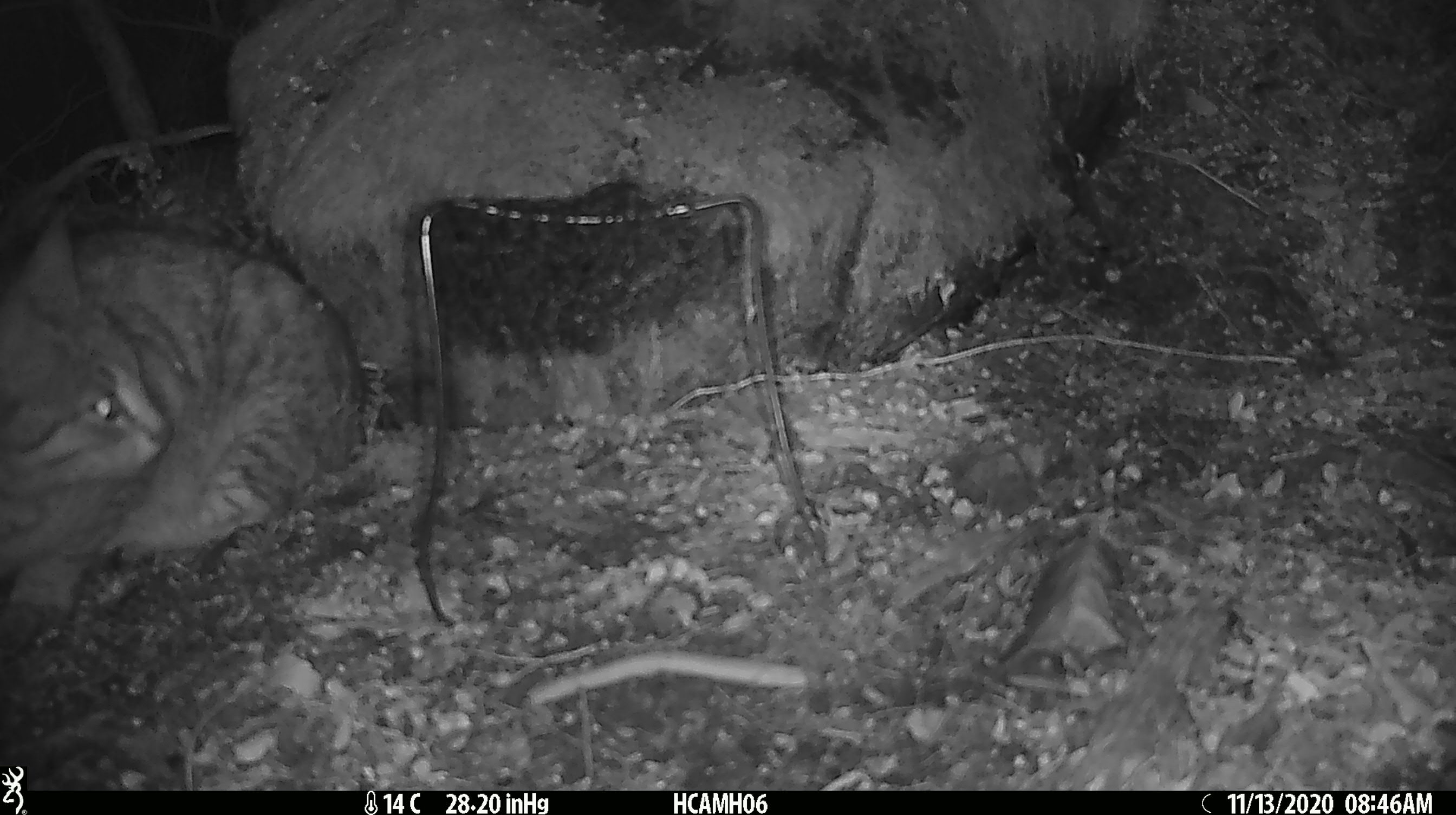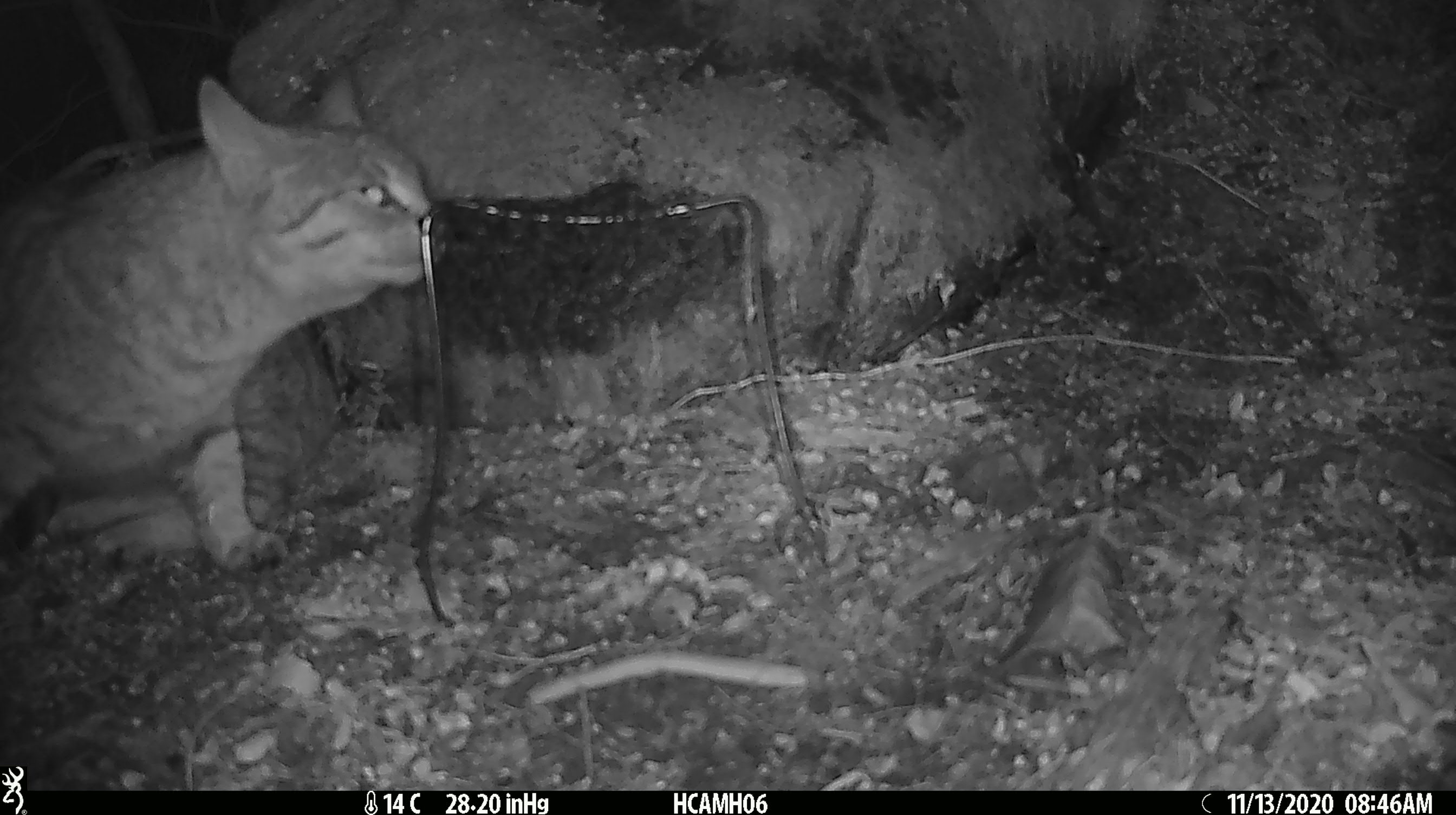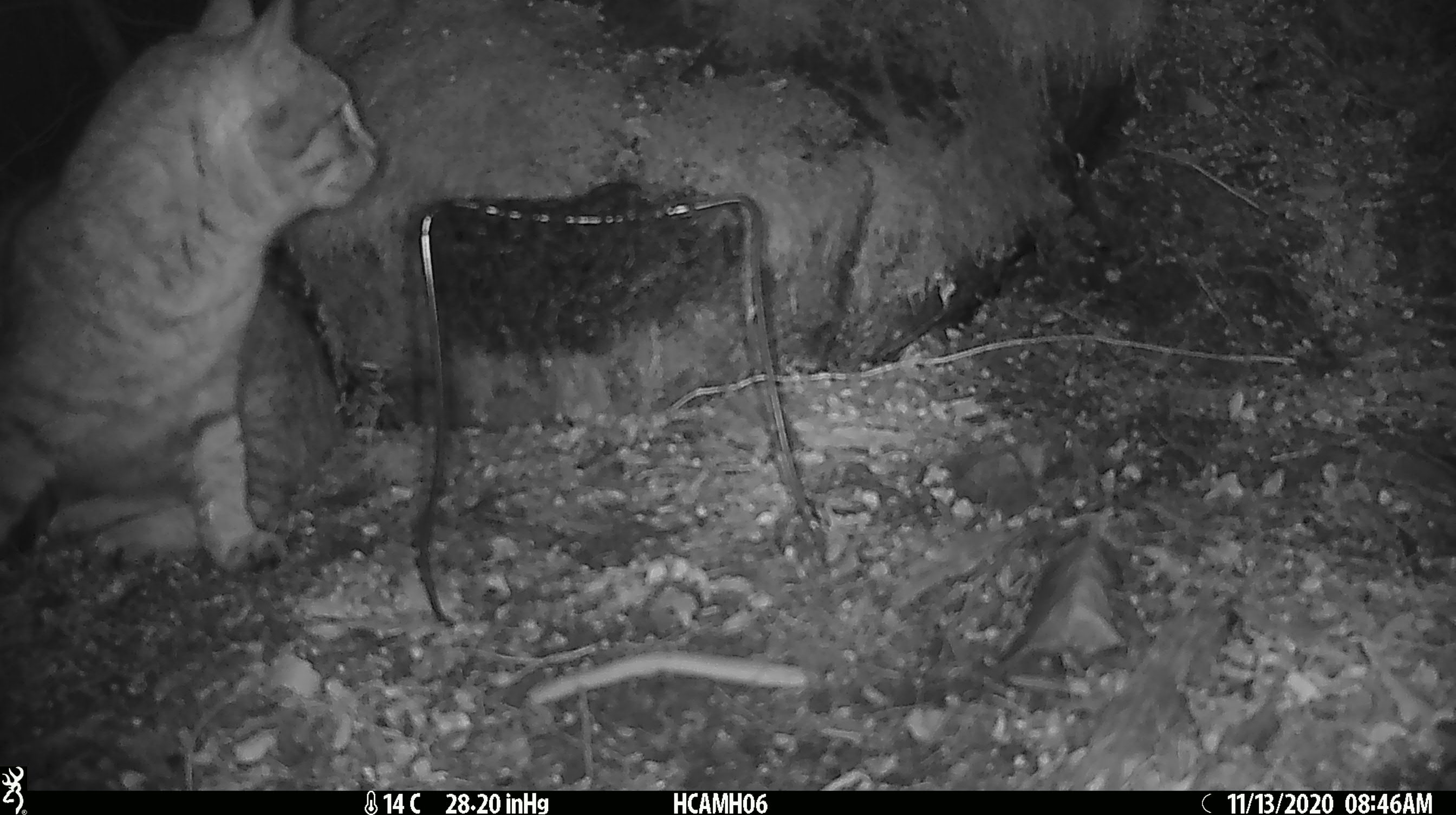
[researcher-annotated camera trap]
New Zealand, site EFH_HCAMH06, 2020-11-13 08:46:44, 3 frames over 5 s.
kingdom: Animalia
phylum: Chordata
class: Mammalia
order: Carnivora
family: Felidae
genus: Felis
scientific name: Felis catus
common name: domestic cat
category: cat